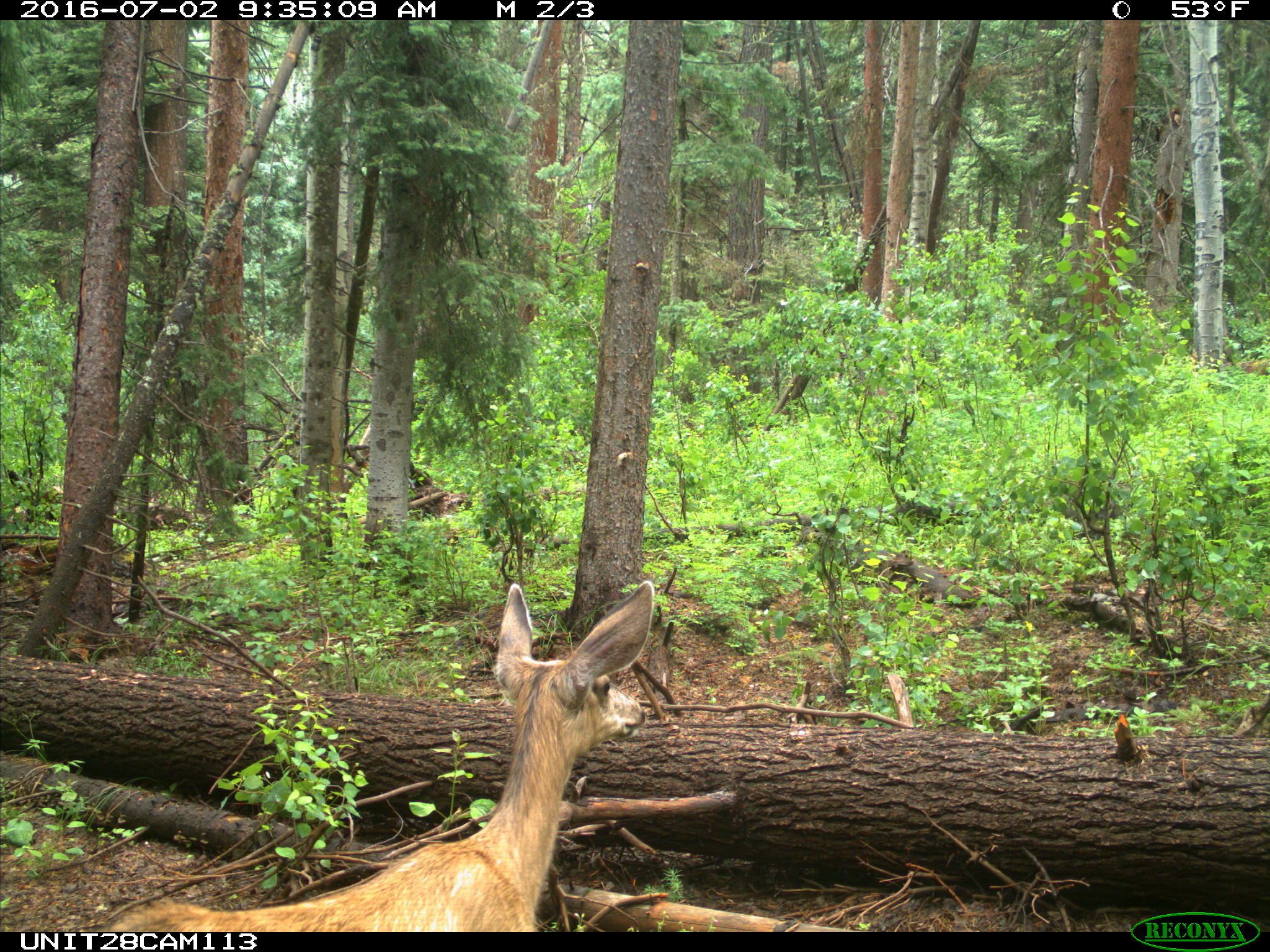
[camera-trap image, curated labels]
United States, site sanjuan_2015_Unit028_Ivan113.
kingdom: Animalia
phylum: Chordata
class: Mammalia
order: Artiodactyla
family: Cervidae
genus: Odocoileus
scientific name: Odocoileus hemionus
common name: mule deer